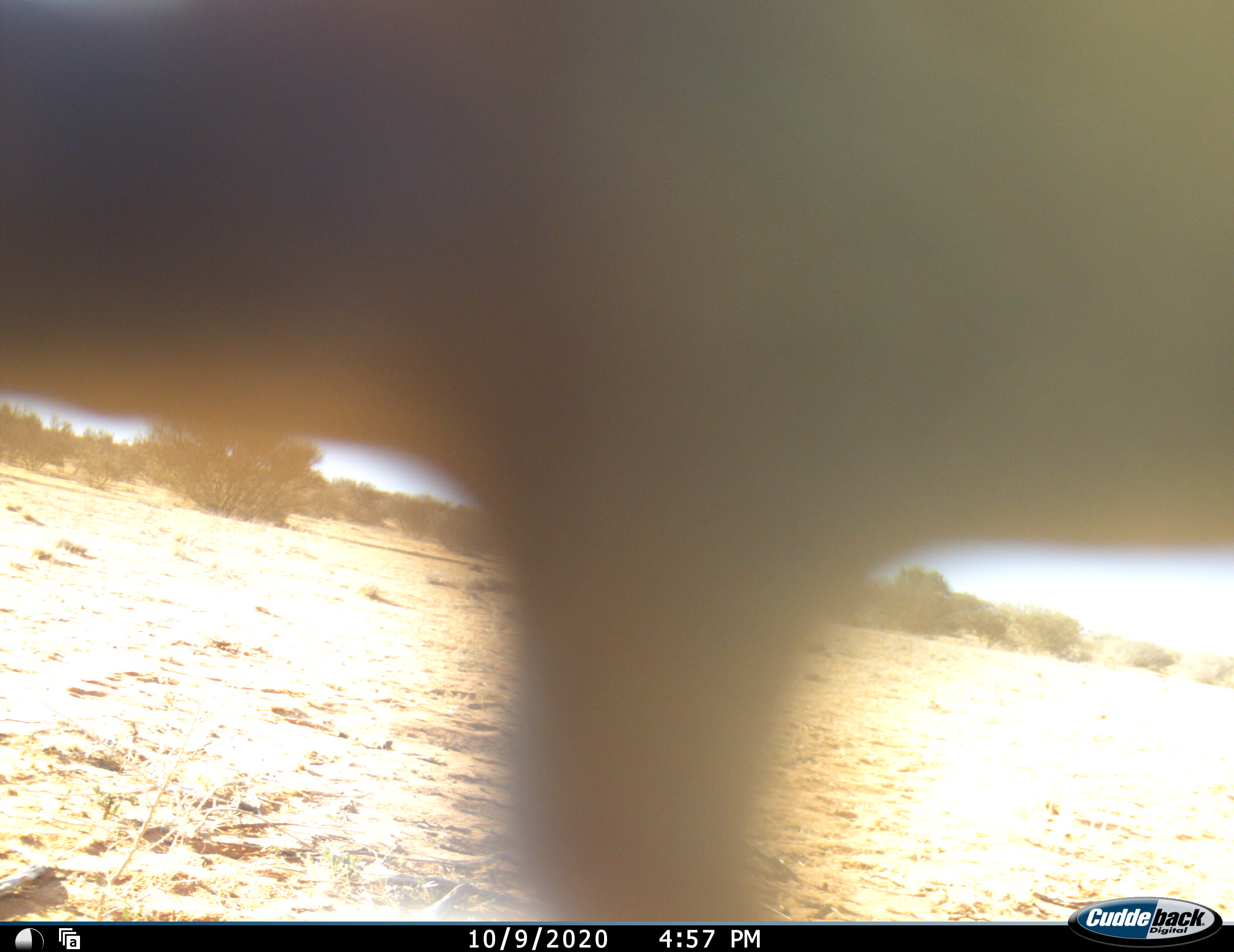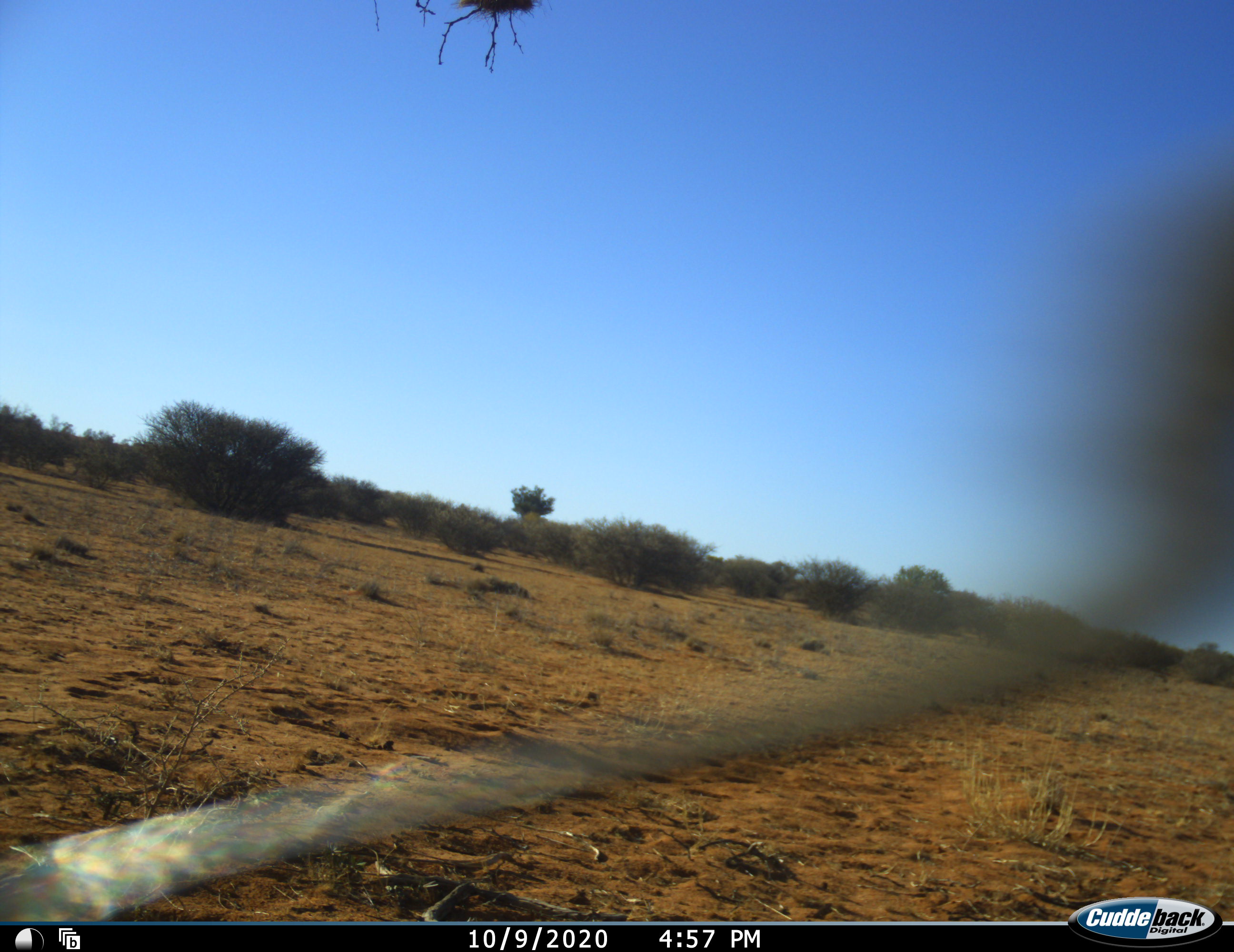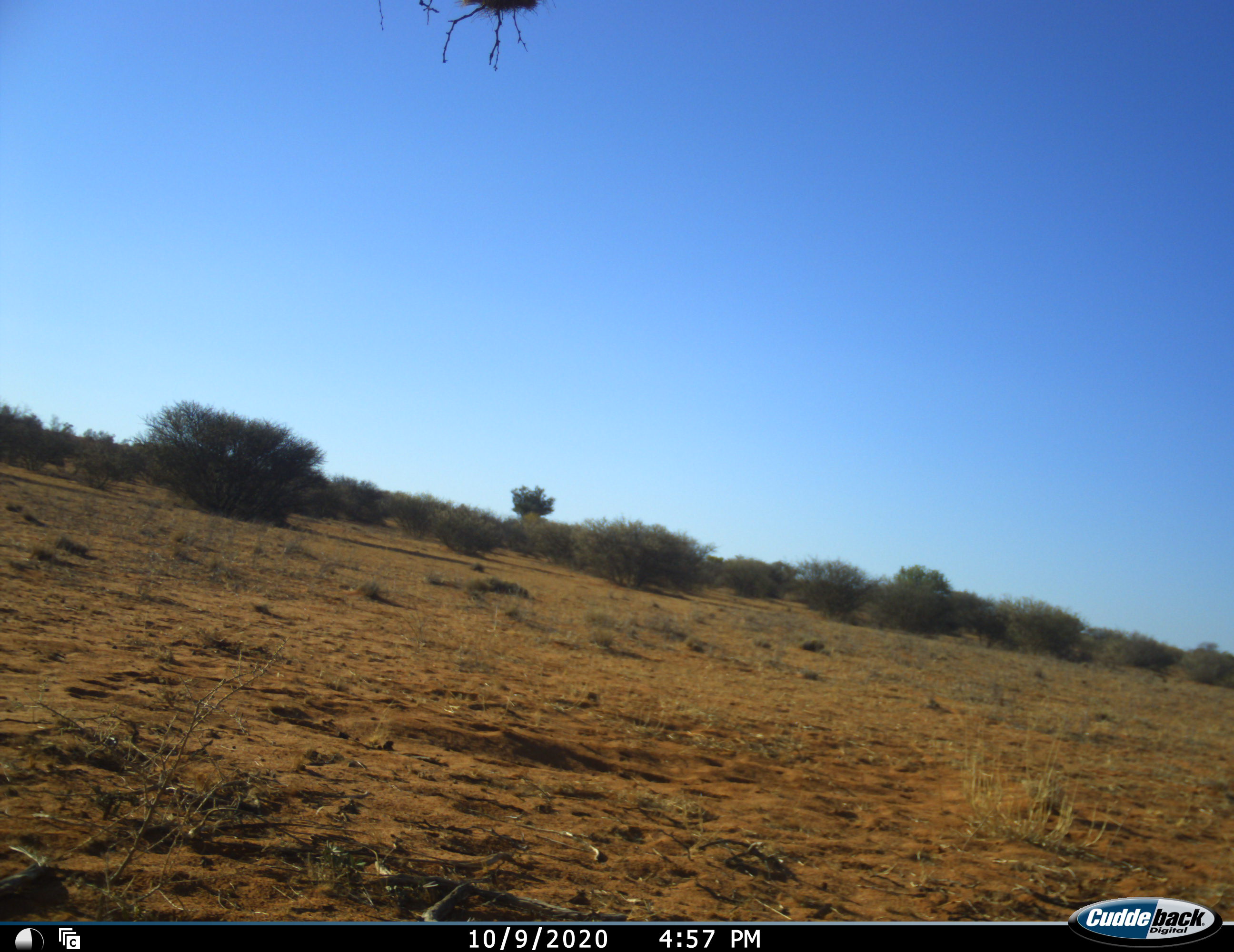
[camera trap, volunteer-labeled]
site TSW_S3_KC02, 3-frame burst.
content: unidentified animal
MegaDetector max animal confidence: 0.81